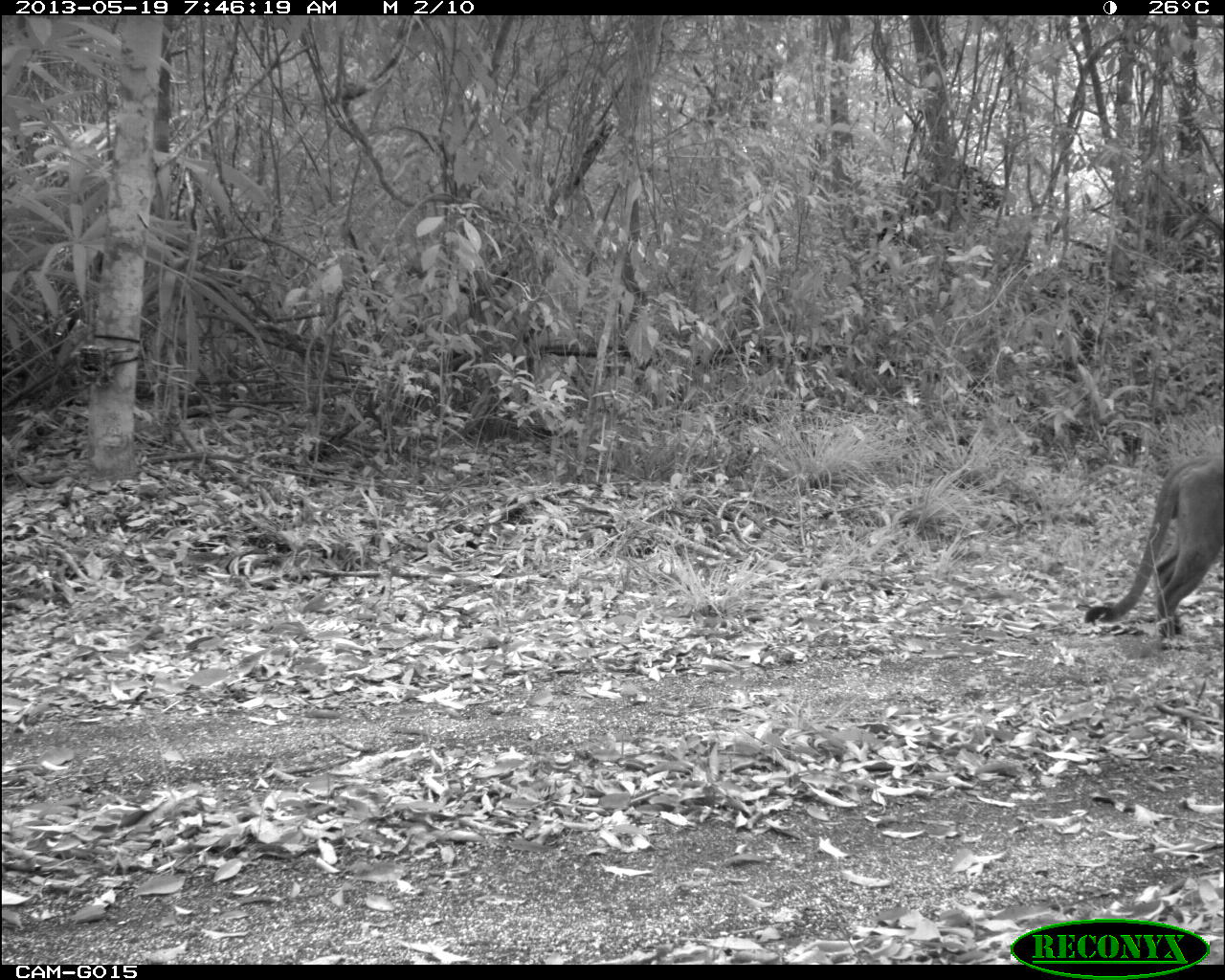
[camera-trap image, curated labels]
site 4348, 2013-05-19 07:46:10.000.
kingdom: Animalia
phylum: Chordata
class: Mammalia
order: Carnivora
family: Felidae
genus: Puma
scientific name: Puma concolor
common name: mountain lion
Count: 1.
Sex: male.